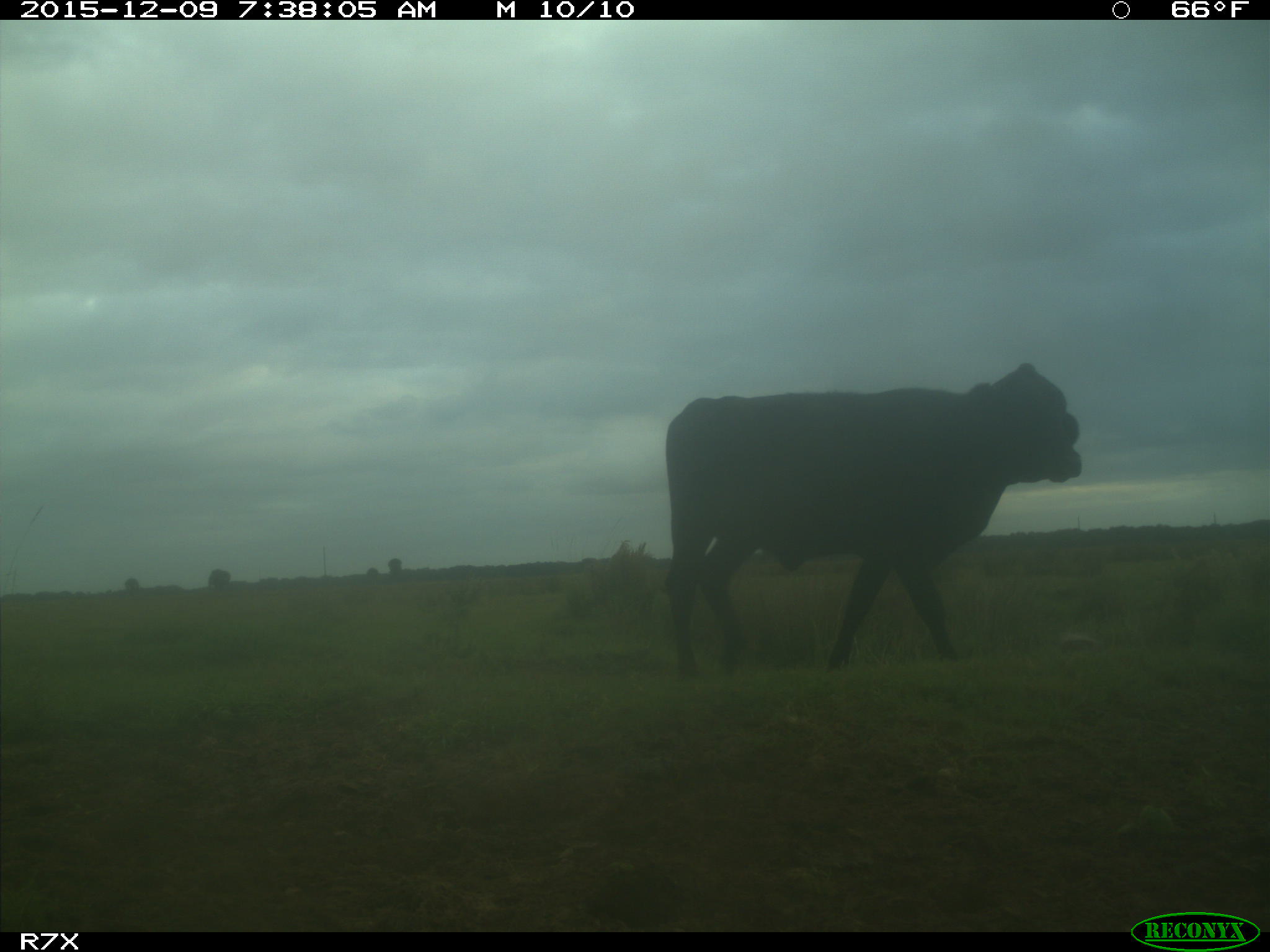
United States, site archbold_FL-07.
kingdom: Animalia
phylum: Chordata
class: Mammalia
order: Artiodactyla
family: Bovidae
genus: Bos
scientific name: Bos taurus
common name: domestic cow